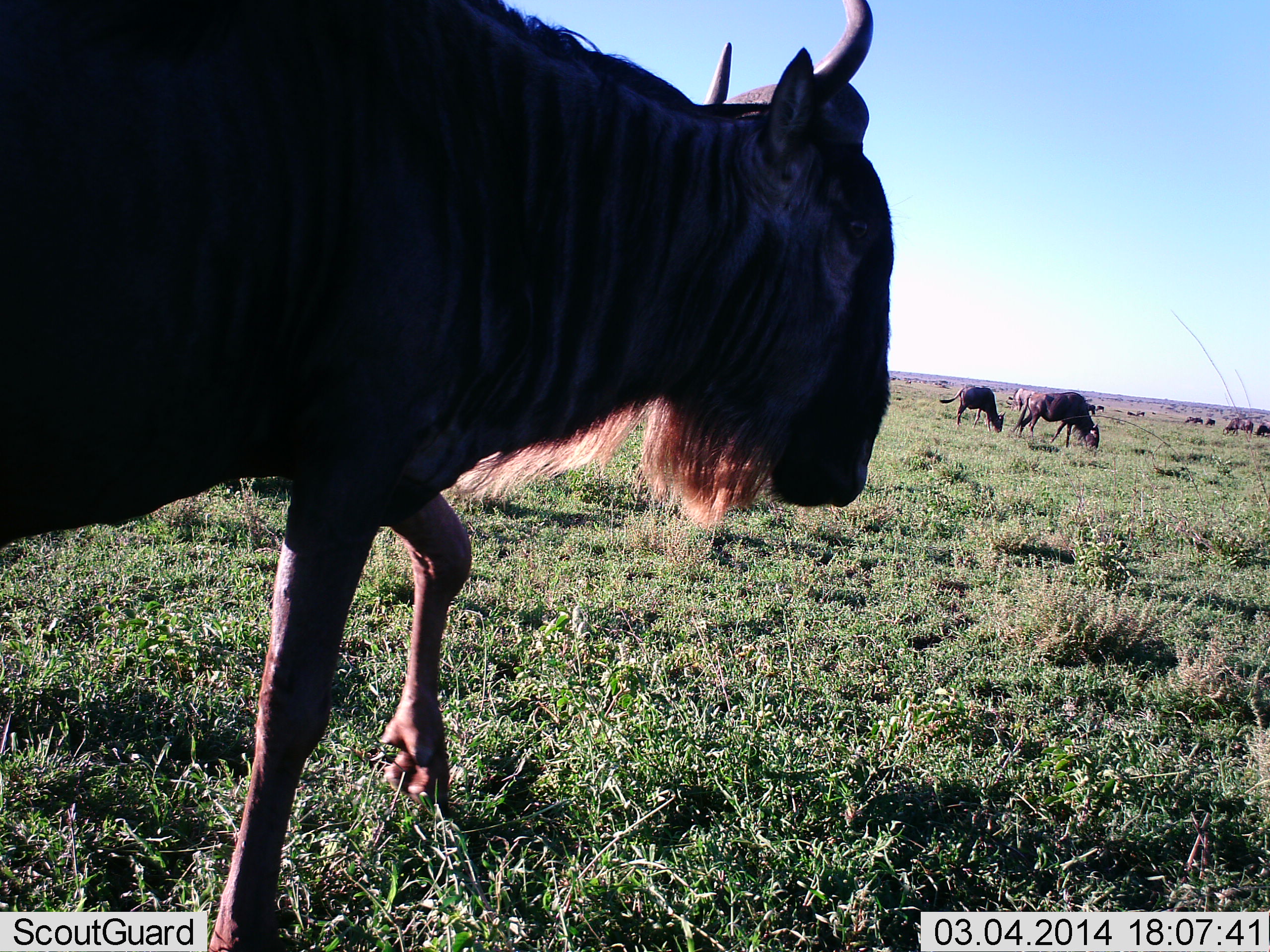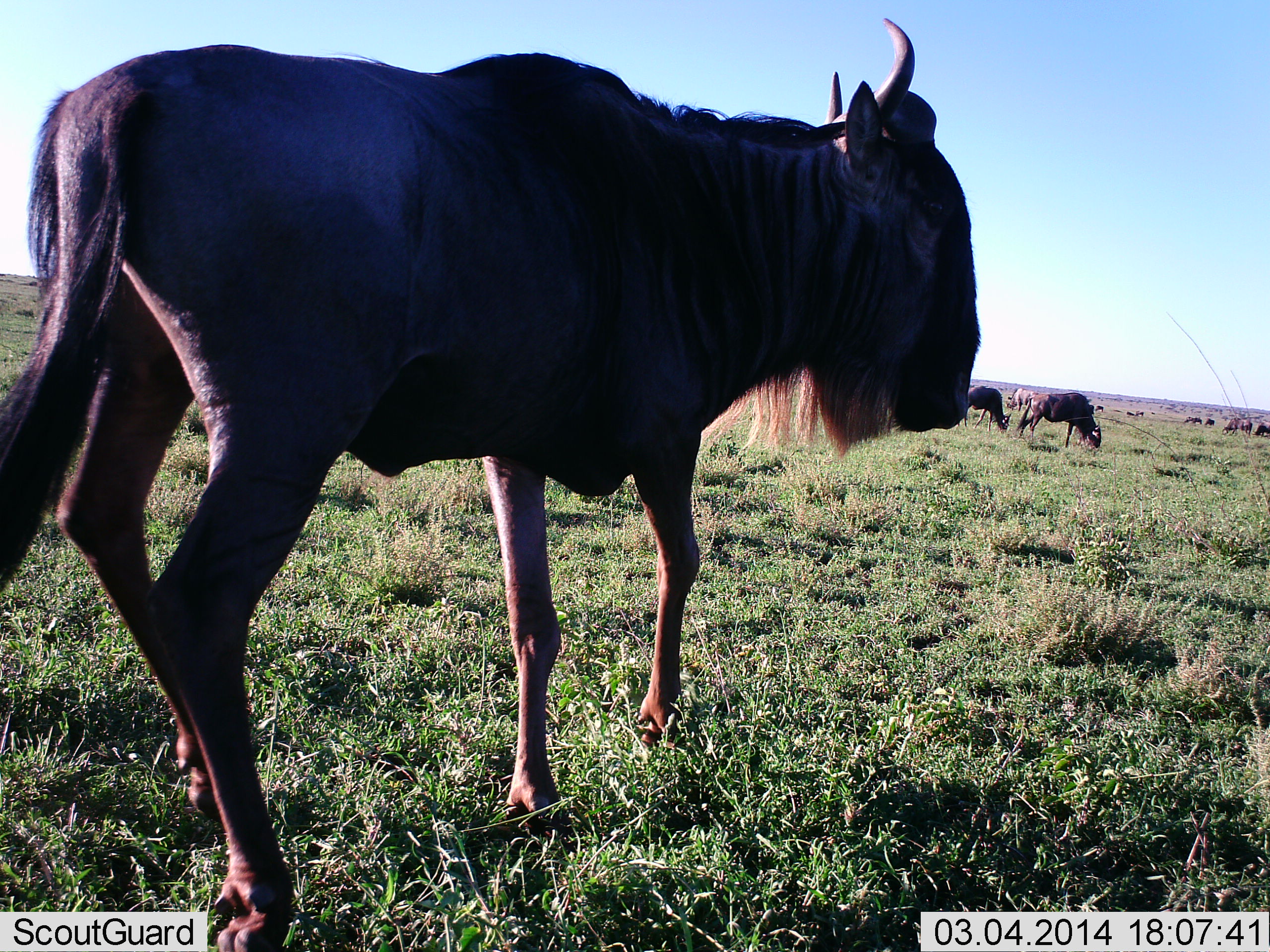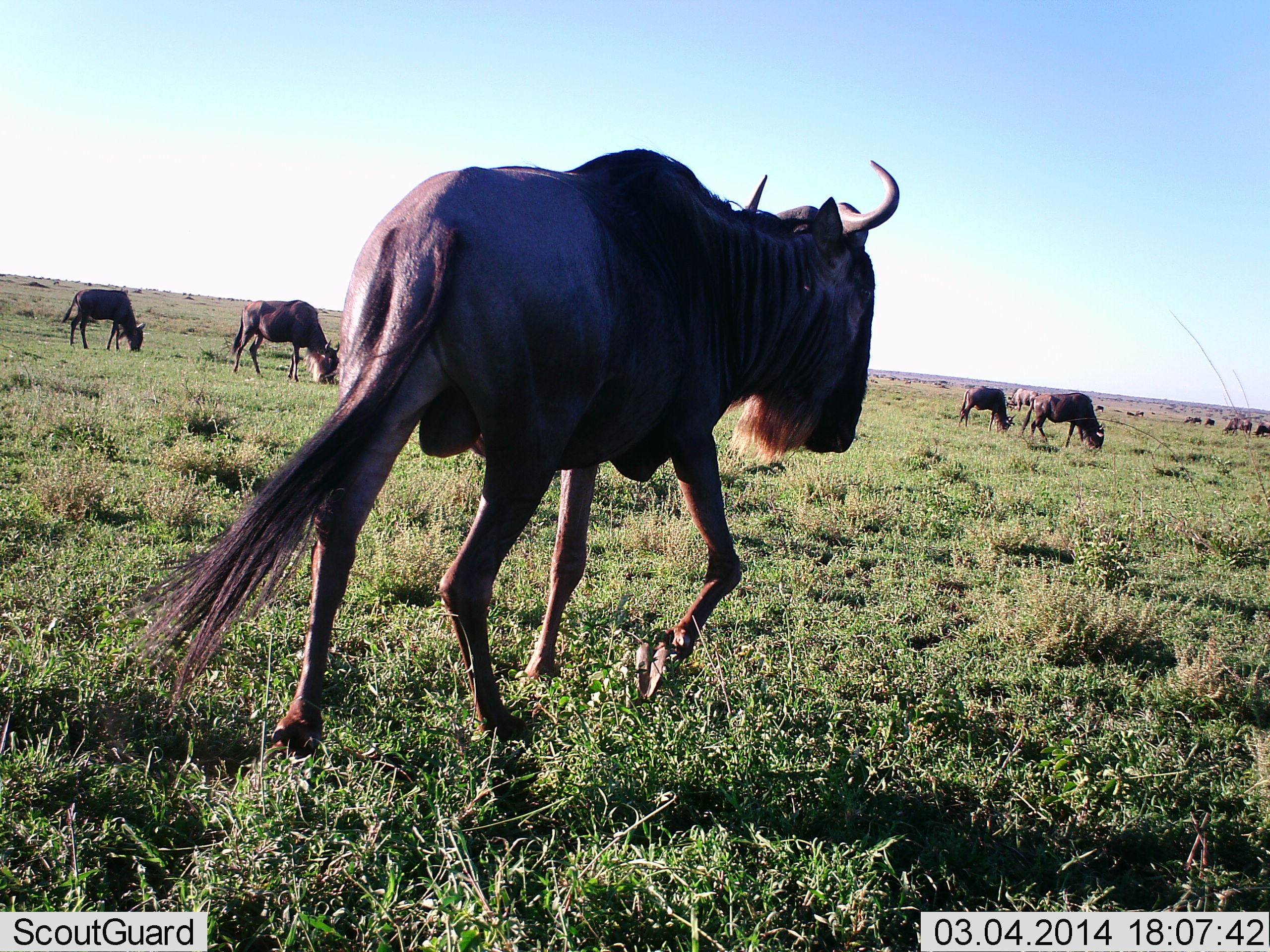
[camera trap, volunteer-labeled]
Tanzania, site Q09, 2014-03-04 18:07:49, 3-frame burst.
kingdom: Animalia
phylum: Chordata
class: Mammalia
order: Artiodactyla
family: Bovidae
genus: Connochaetes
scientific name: Connochaetes taurinus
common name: blue wildebeest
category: wildebeest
Wildebeest (blue wildebeest) (Connochaetes taurinus), count 11-50. Behavior (volunteer vote fractions): standing 40%, resting 0%, moving 90%, interacting 0%. Young present (vote fraction): 0%. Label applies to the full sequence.